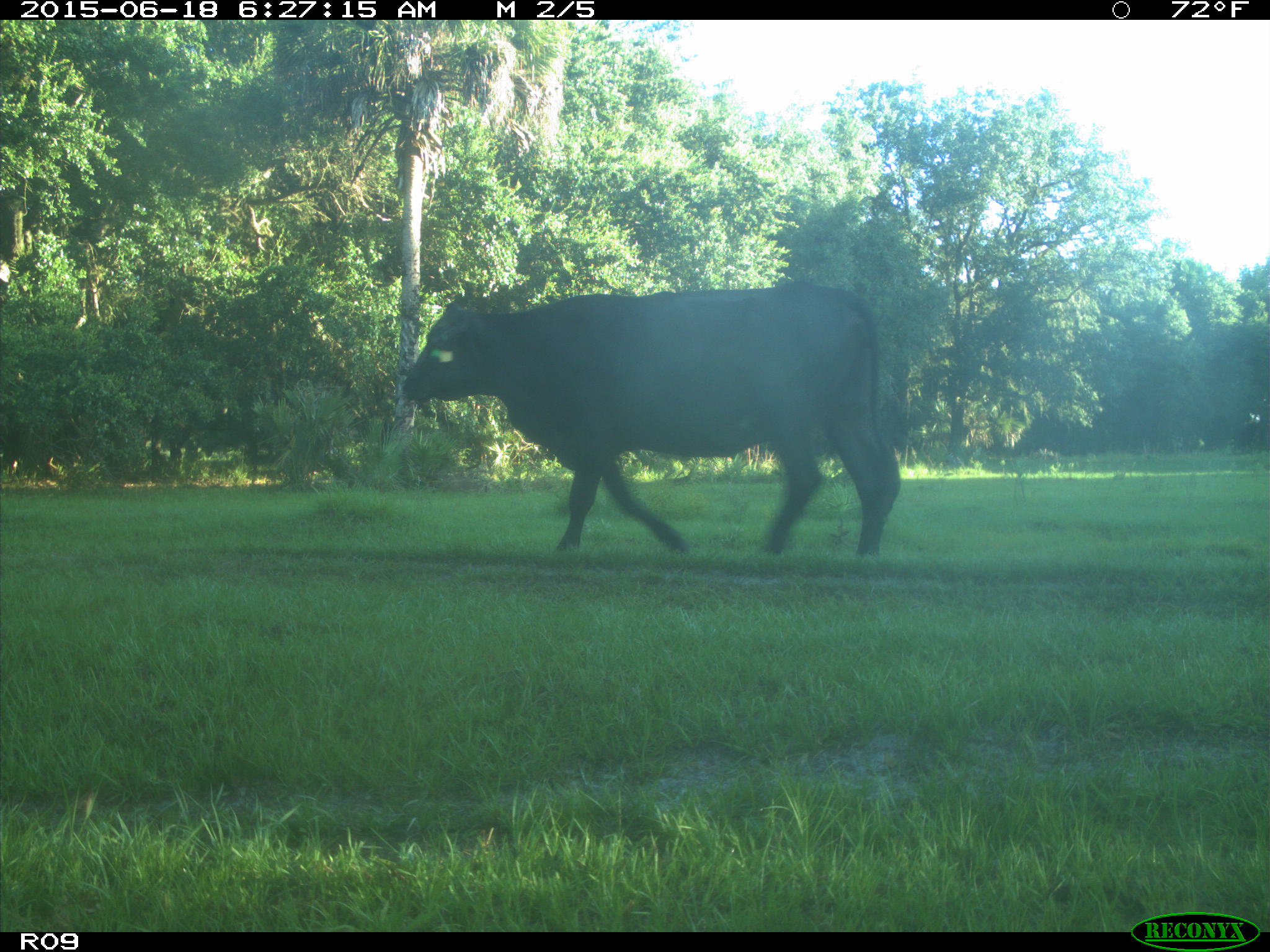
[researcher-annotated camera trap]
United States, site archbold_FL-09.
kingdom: Animalia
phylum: Chordata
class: Mammalia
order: Artiodactyla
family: Bovidae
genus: Bos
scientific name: Bos taurus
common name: domestic cow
Bos taurus (domestic cow).